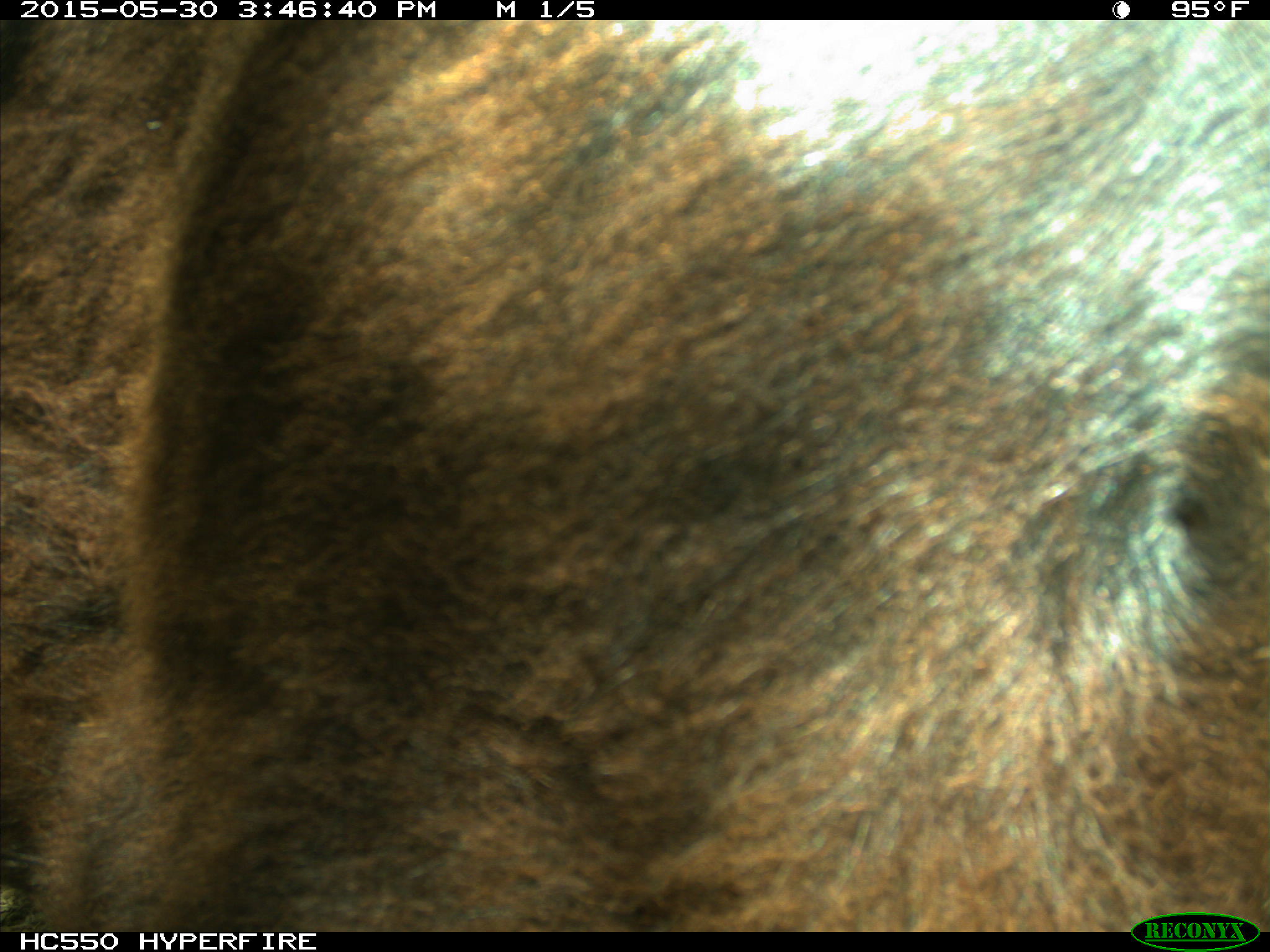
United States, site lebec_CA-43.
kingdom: Animalia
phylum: Chordata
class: Mammalia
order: Artiodactyla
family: Bovidae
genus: Bos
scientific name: Bos taurus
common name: domestic cow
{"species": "Bos taurus (domestic cow)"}